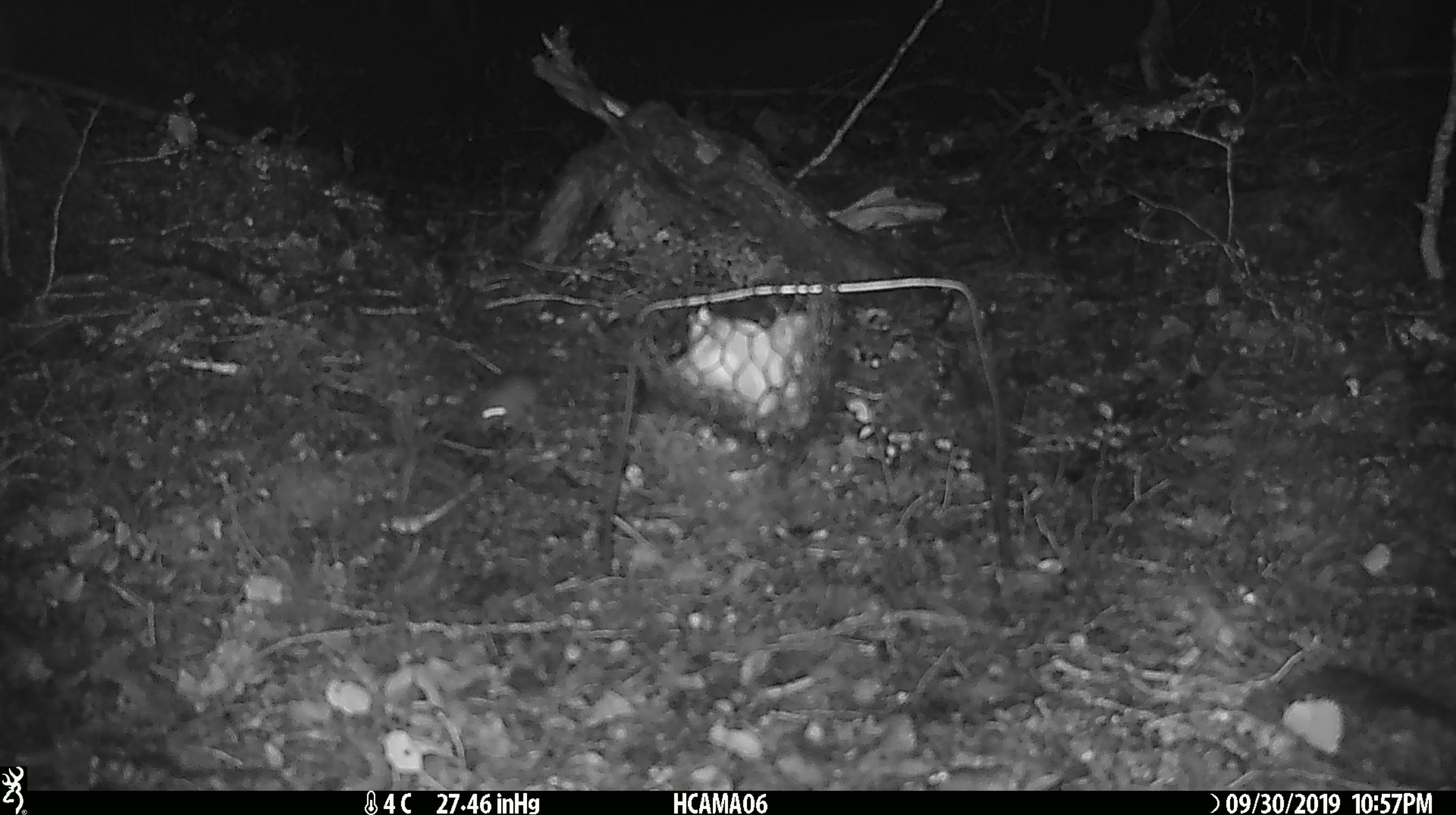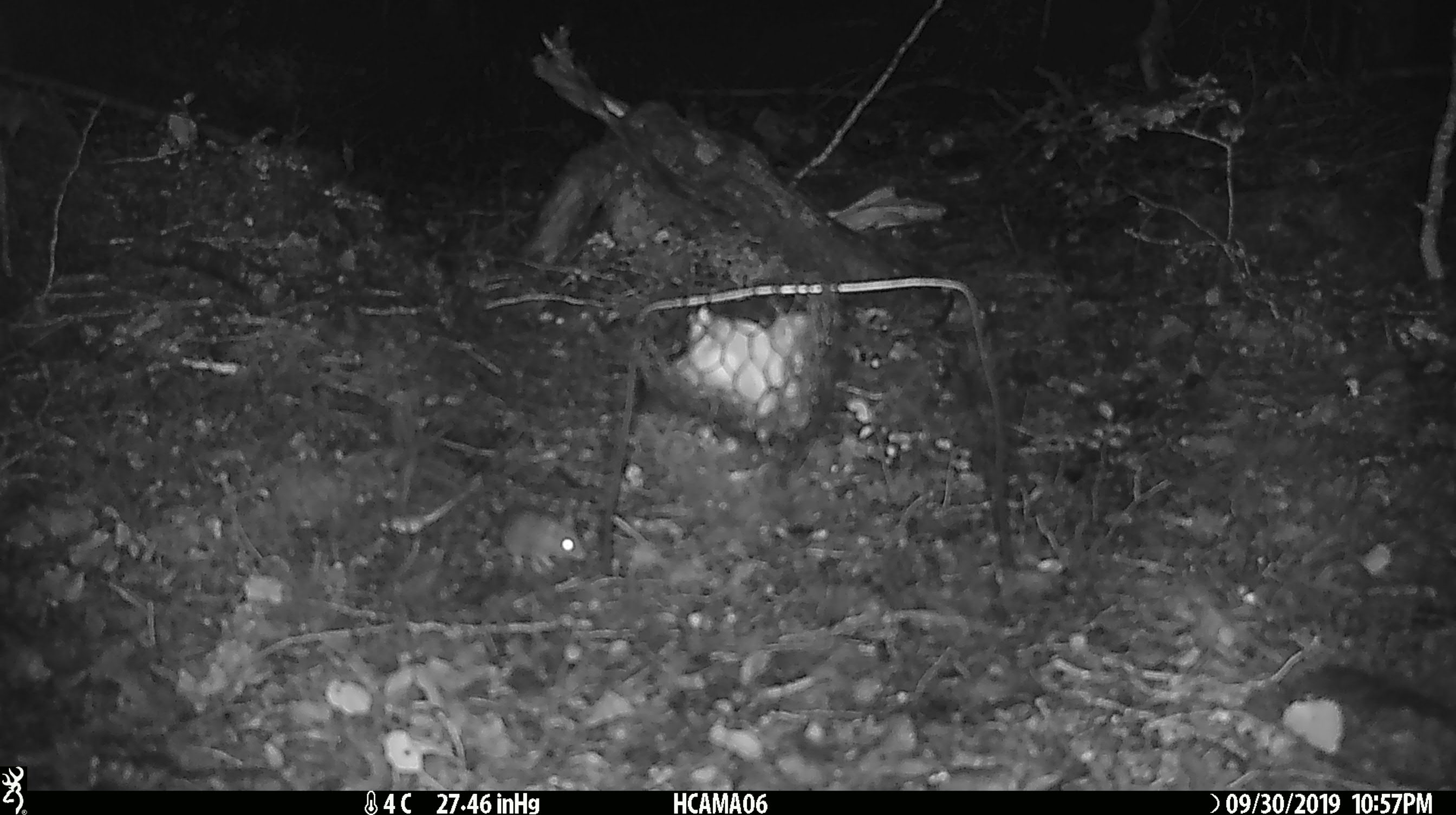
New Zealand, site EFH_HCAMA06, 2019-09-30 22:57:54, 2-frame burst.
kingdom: Animalia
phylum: Chordata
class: Mammalia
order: Rodentia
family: Muridae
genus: Mus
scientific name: Mus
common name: mouse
Mouse (Mus).